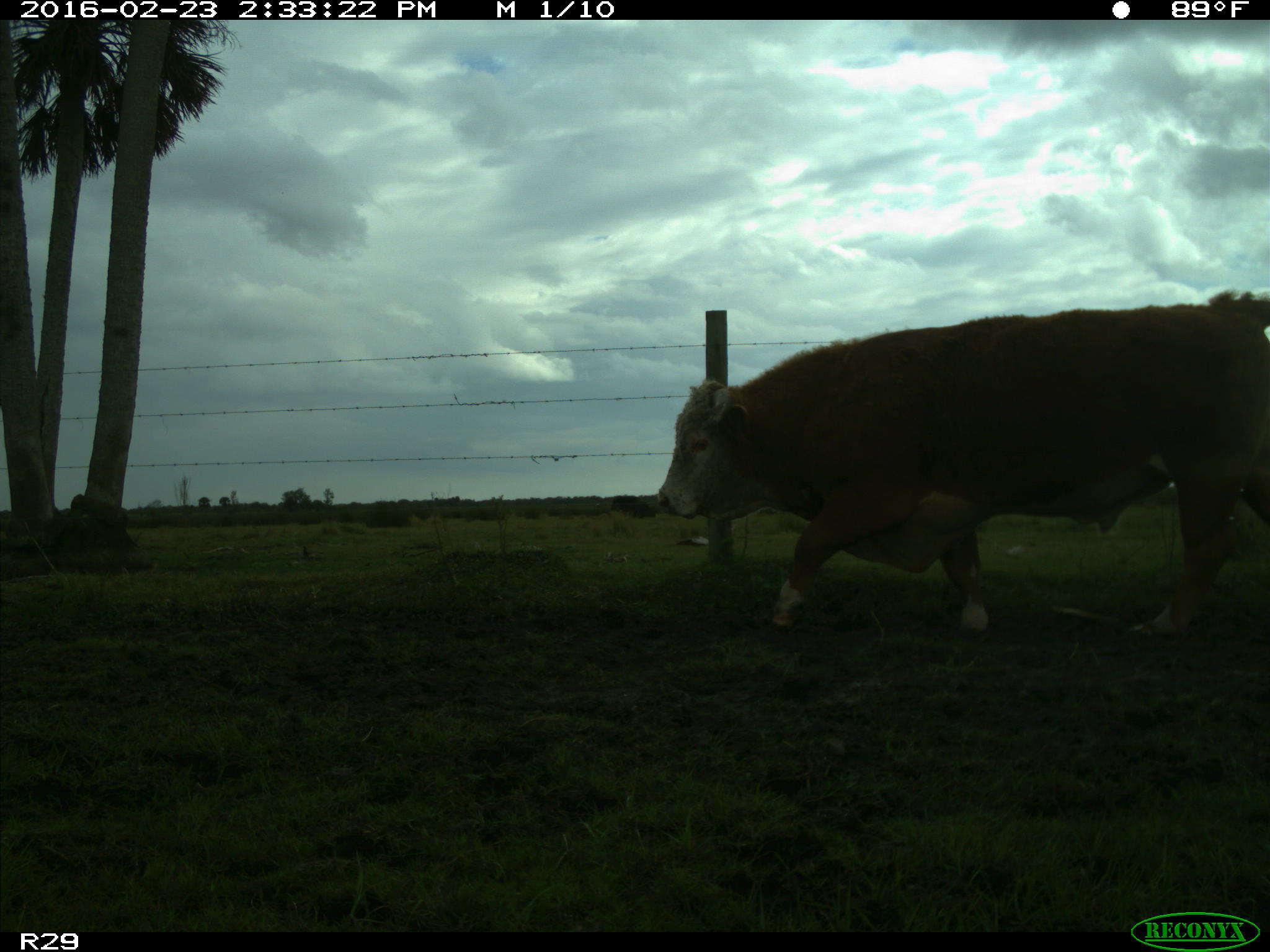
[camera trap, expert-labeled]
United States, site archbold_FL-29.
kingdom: Animalia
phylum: Chordata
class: Mammalia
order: Artiodactyla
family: Bovidae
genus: Bos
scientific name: Bos taurus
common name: domestic cow